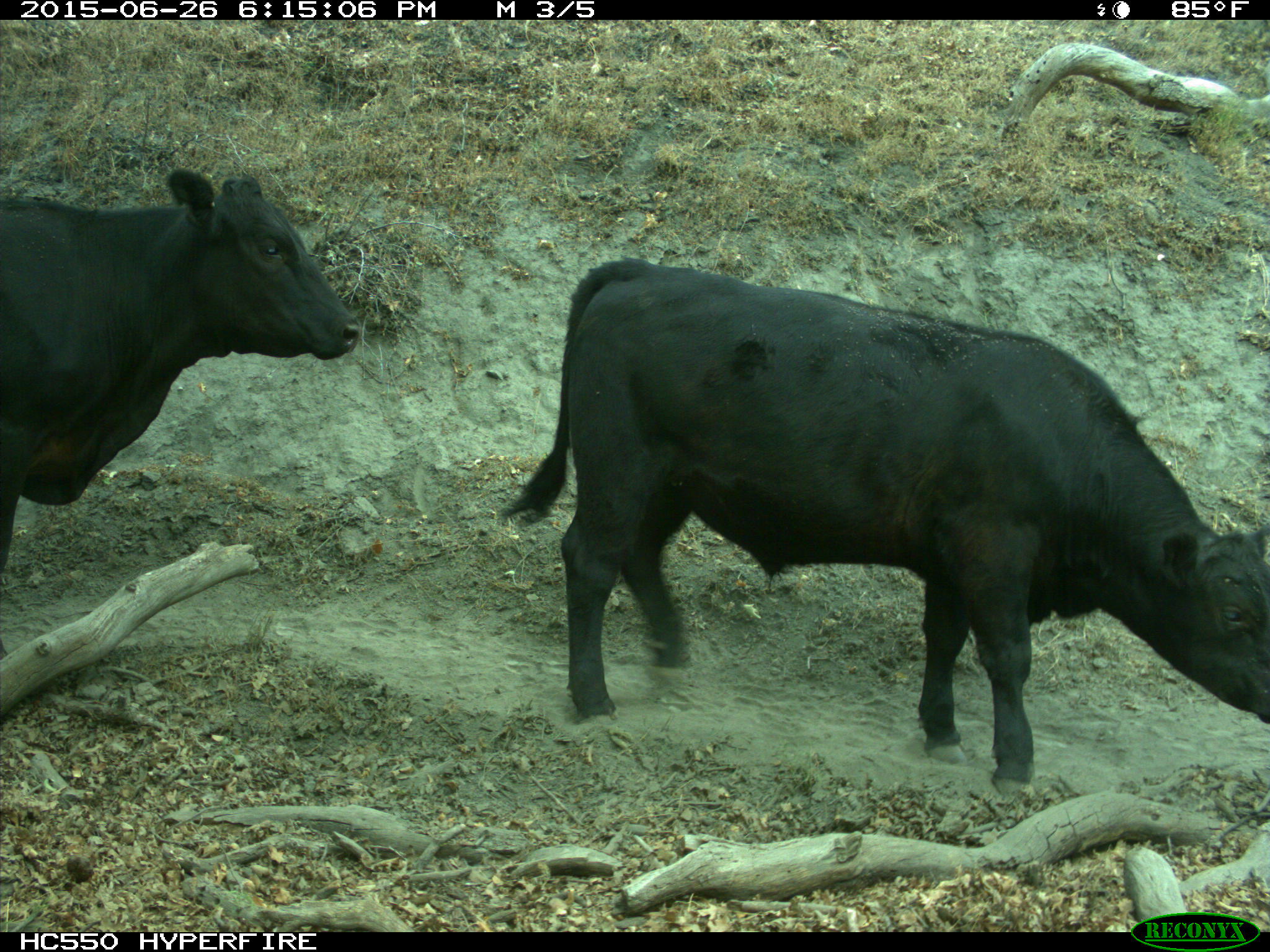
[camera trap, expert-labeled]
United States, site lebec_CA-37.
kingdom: Animalia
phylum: Chordata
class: Mammalia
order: Artiodactyla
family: Bovidae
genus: Bos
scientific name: Bos taurus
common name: domestic cow